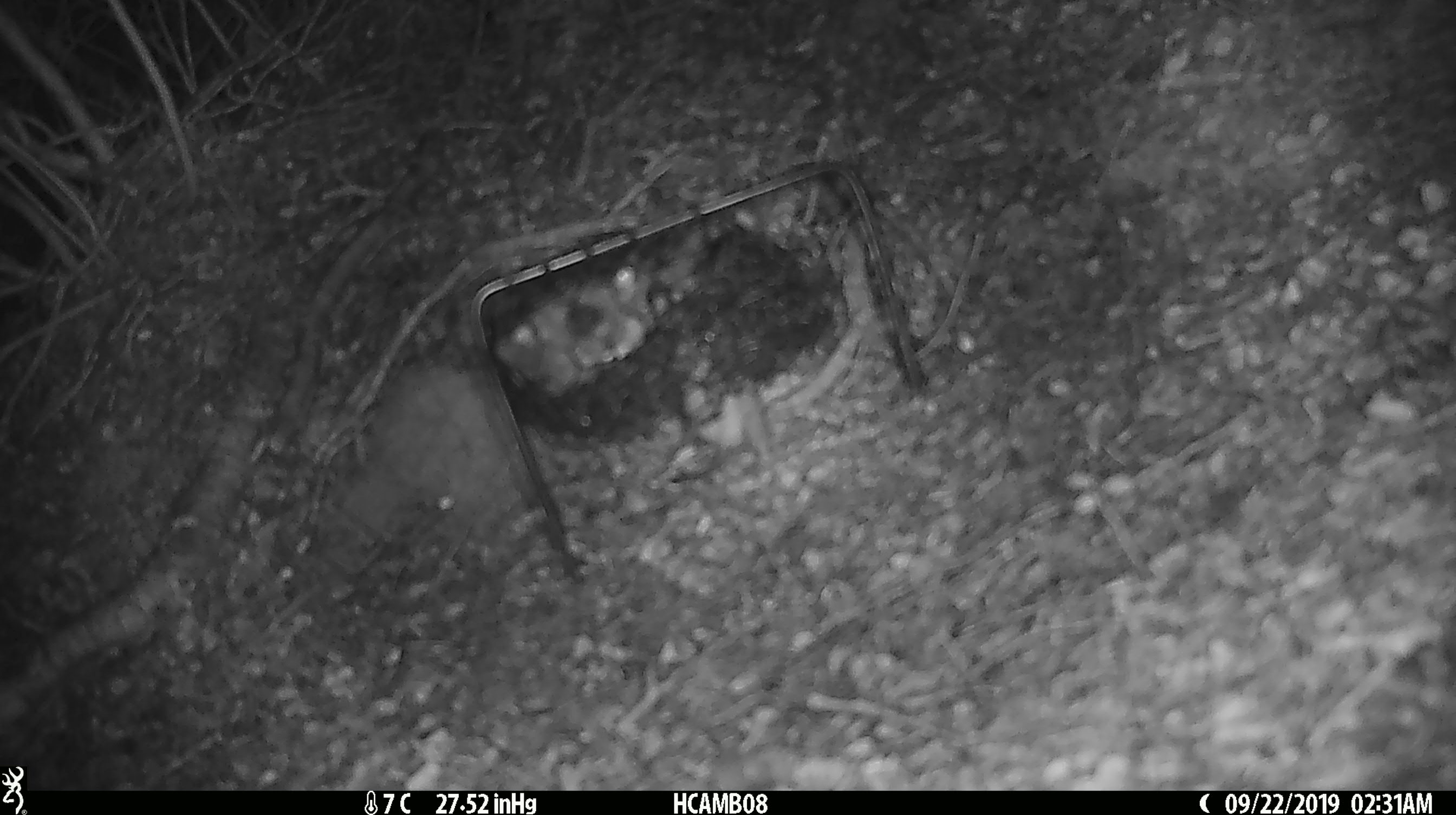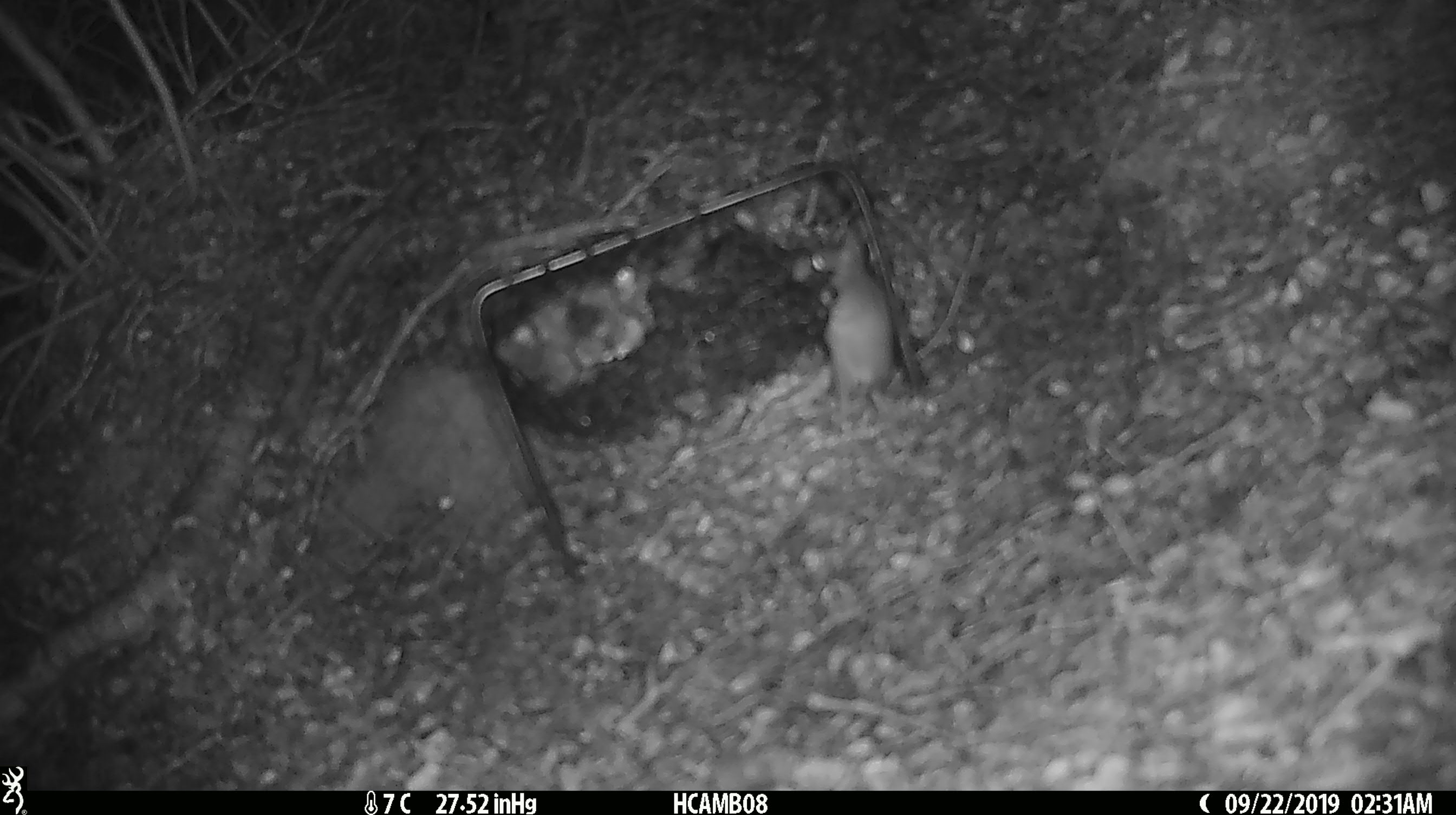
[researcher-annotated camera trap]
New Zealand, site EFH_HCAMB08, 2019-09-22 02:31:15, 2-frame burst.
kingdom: Animalia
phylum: Chordata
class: Mammalia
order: Rodentia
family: Muridae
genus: Mus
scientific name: Mus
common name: mouse